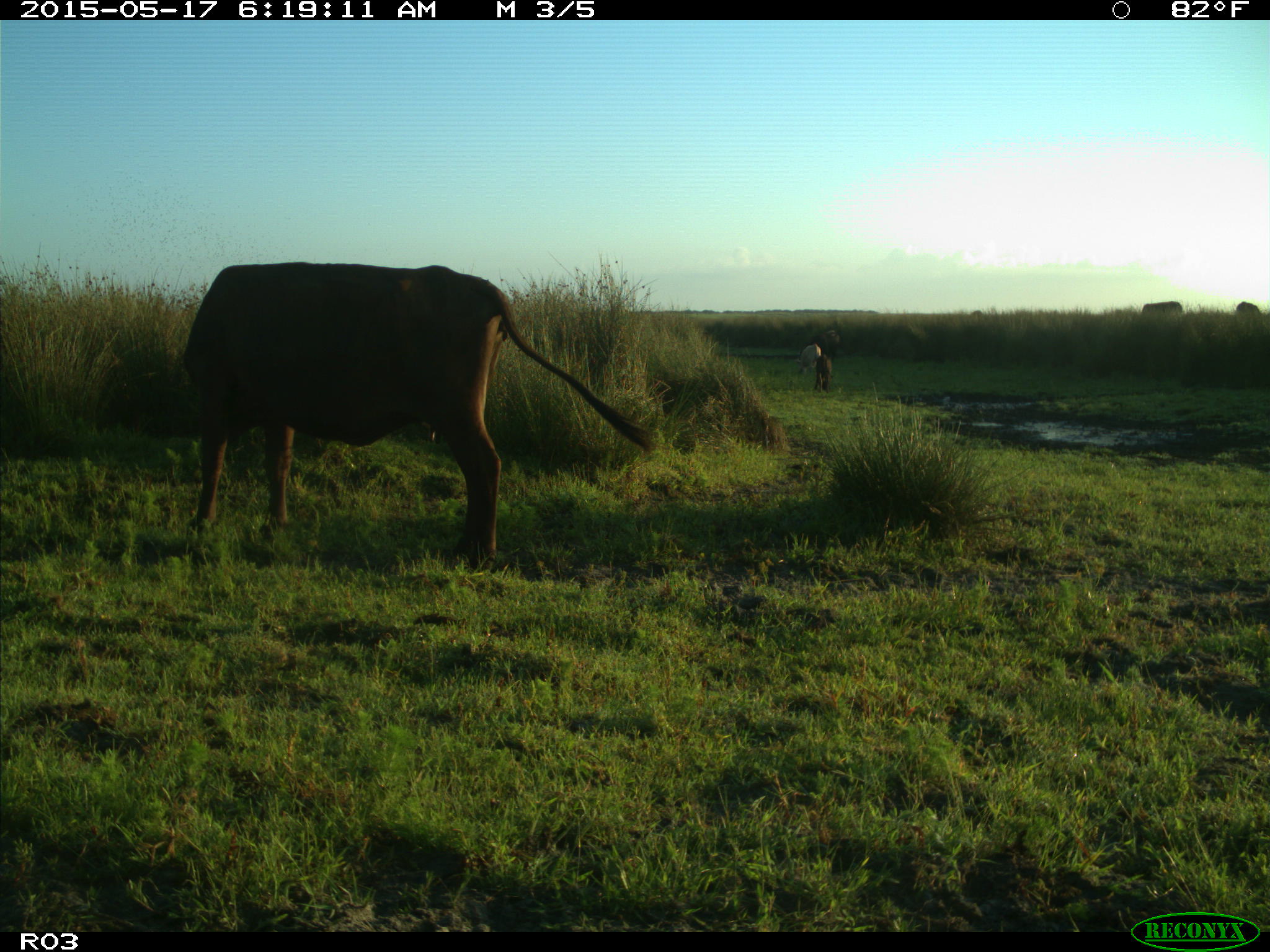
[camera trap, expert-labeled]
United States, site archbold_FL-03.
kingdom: Animalia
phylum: Chordata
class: Mammalia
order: Artiodactyla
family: Bovidae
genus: Bos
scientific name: Bos taurus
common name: domestic cow